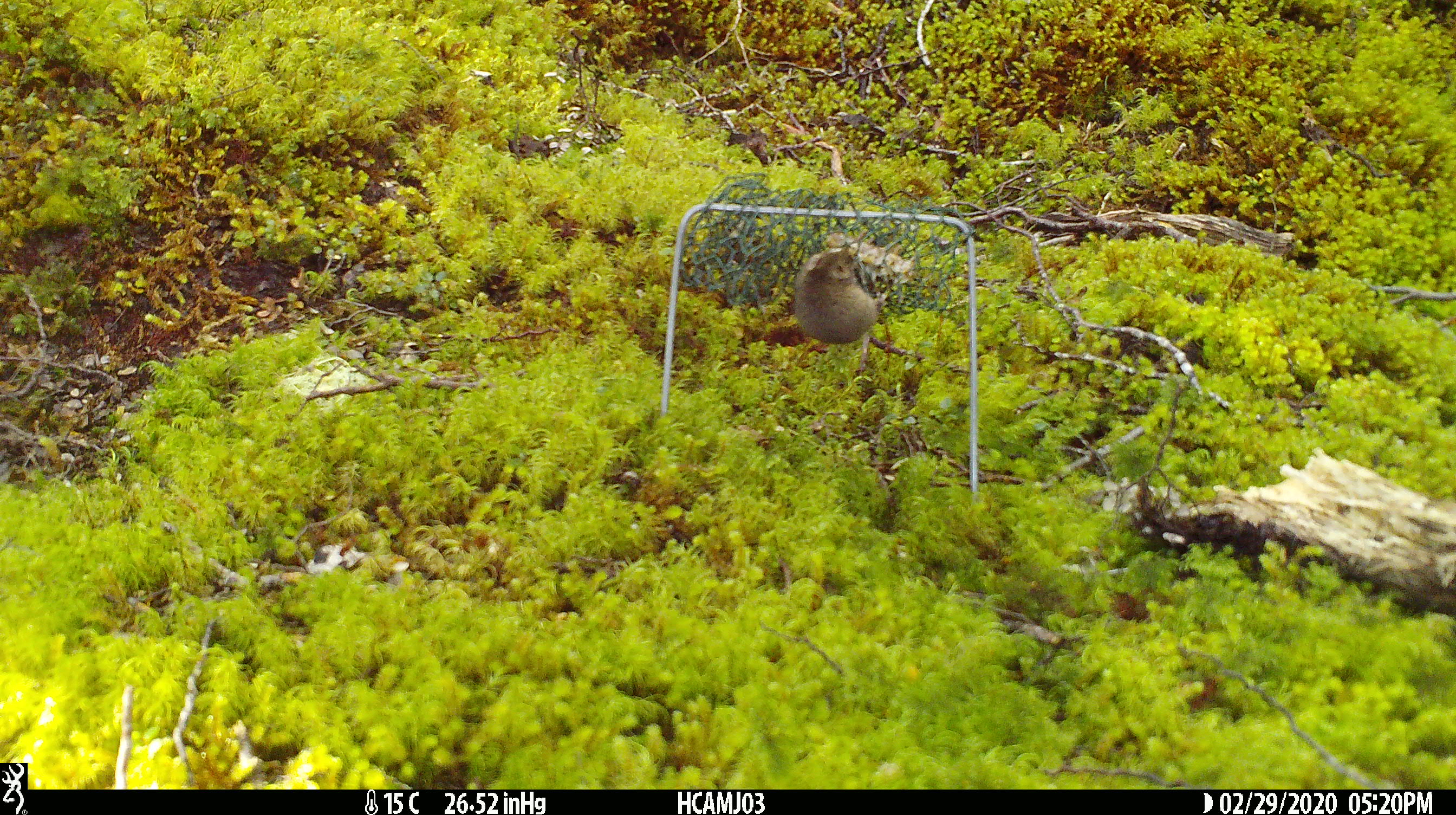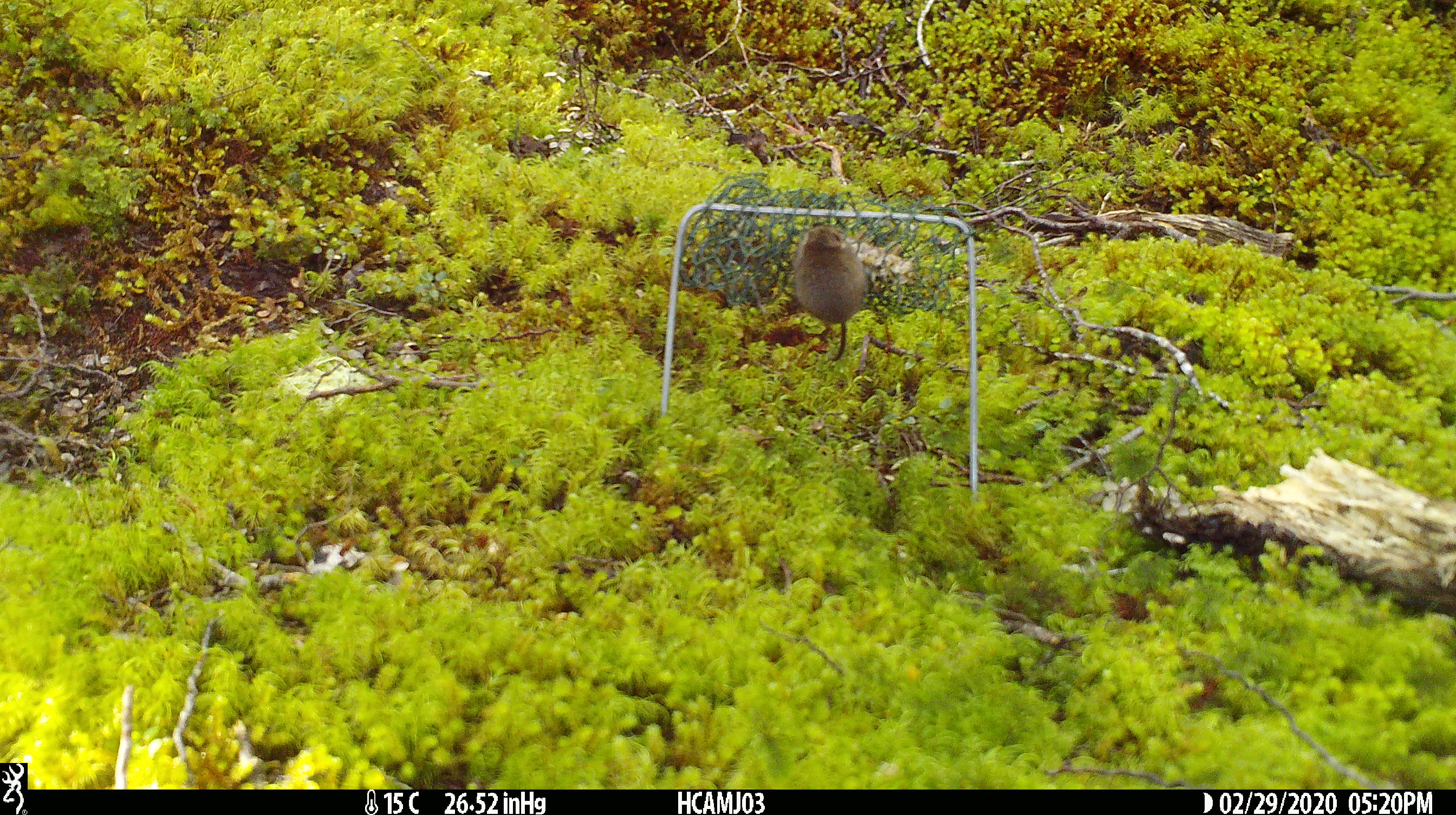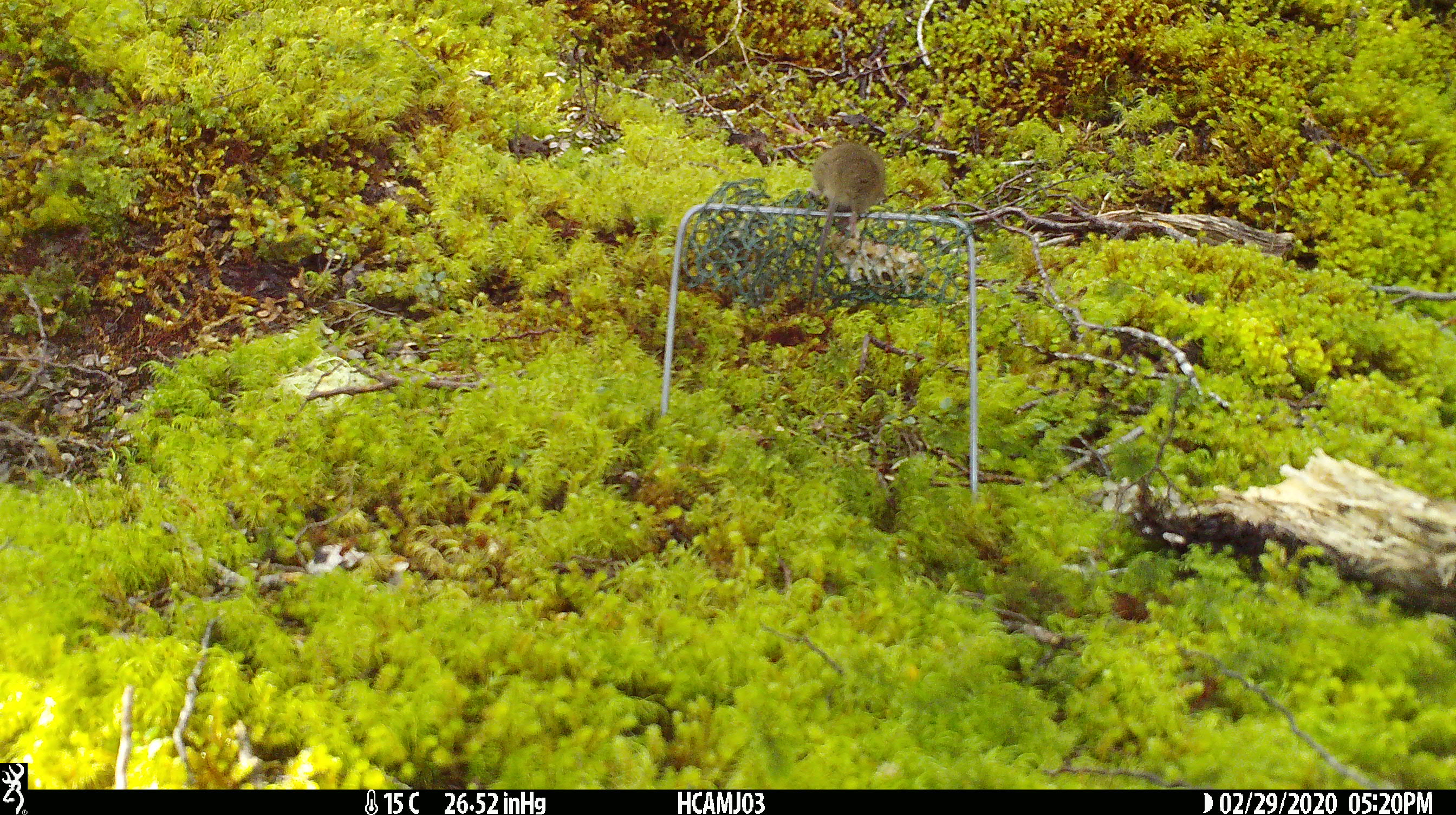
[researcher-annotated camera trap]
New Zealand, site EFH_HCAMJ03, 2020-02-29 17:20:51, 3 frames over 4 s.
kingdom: Animalia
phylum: Chordata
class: Mammalia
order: Rodentia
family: Muridae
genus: Mus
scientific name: Mus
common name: mouse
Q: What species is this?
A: Mouse (Mus).